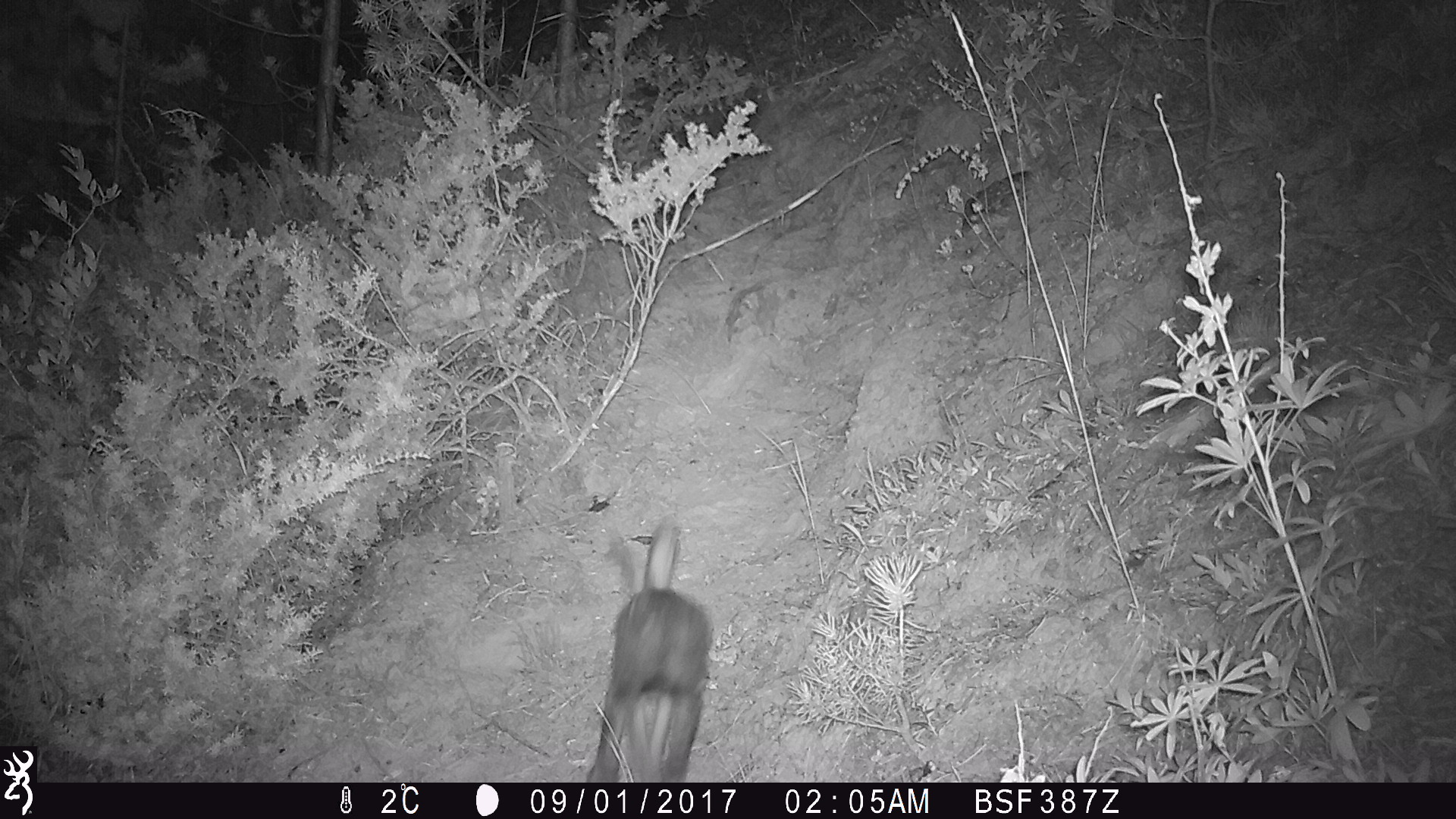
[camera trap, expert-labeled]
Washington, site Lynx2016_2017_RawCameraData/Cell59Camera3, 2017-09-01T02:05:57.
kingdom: Animalia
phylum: Chordata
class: Mammalia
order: Lagomorpha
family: Leporidae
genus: Lepus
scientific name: Lepus americanus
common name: snowshoe hare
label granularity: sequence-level